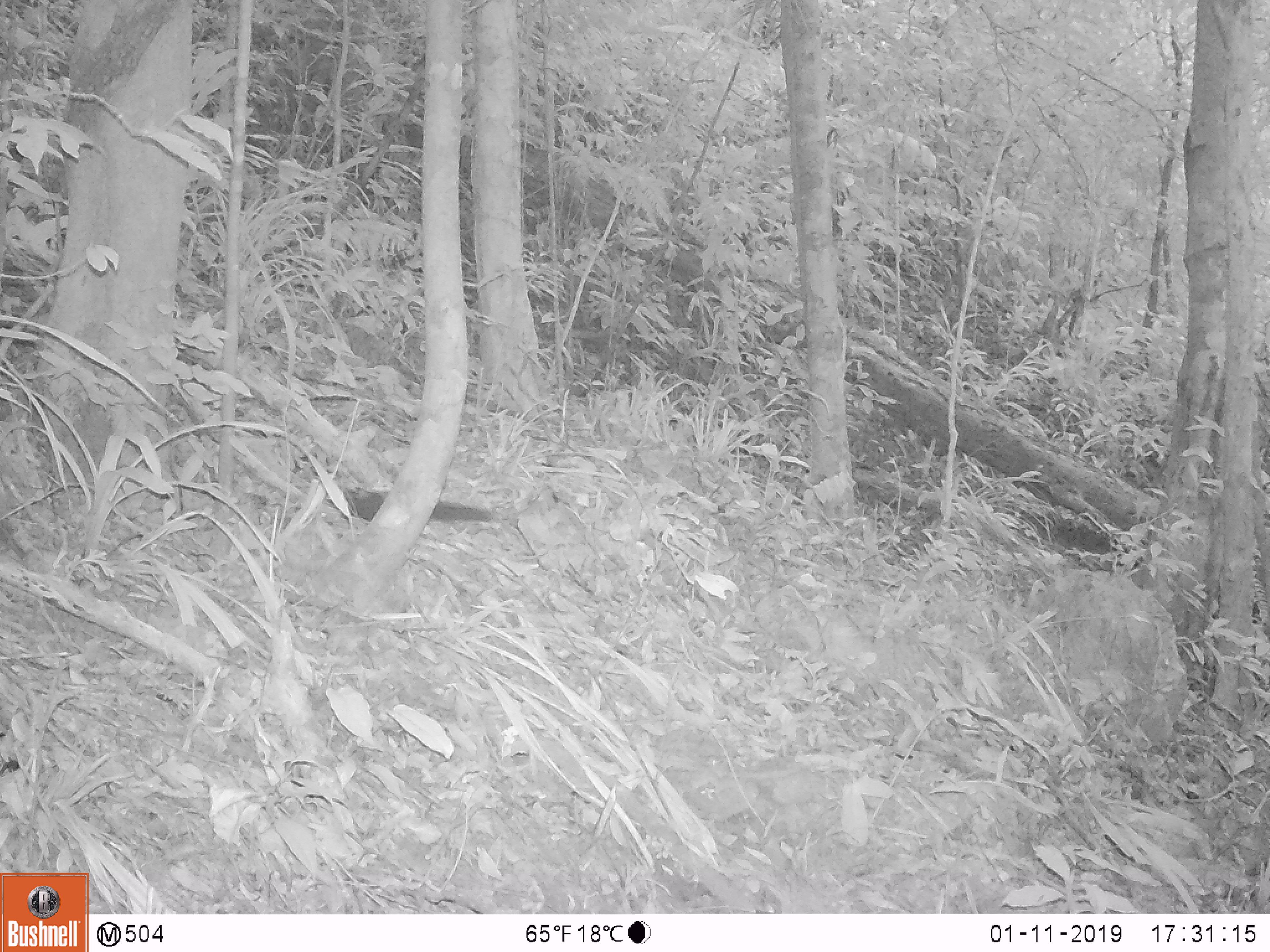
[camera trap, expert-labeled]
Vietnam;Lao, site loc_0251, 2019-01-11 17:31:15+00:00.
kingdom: Animalia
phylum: Chordata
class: Mammalia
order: Rodentia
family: Sciuridae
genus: Sciurus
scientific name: Sciurus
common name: squirrel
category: unidentified squirrel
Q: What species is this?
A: Unidentified squirrel (squirrel) (Sciurus).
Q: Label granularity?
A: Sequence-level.